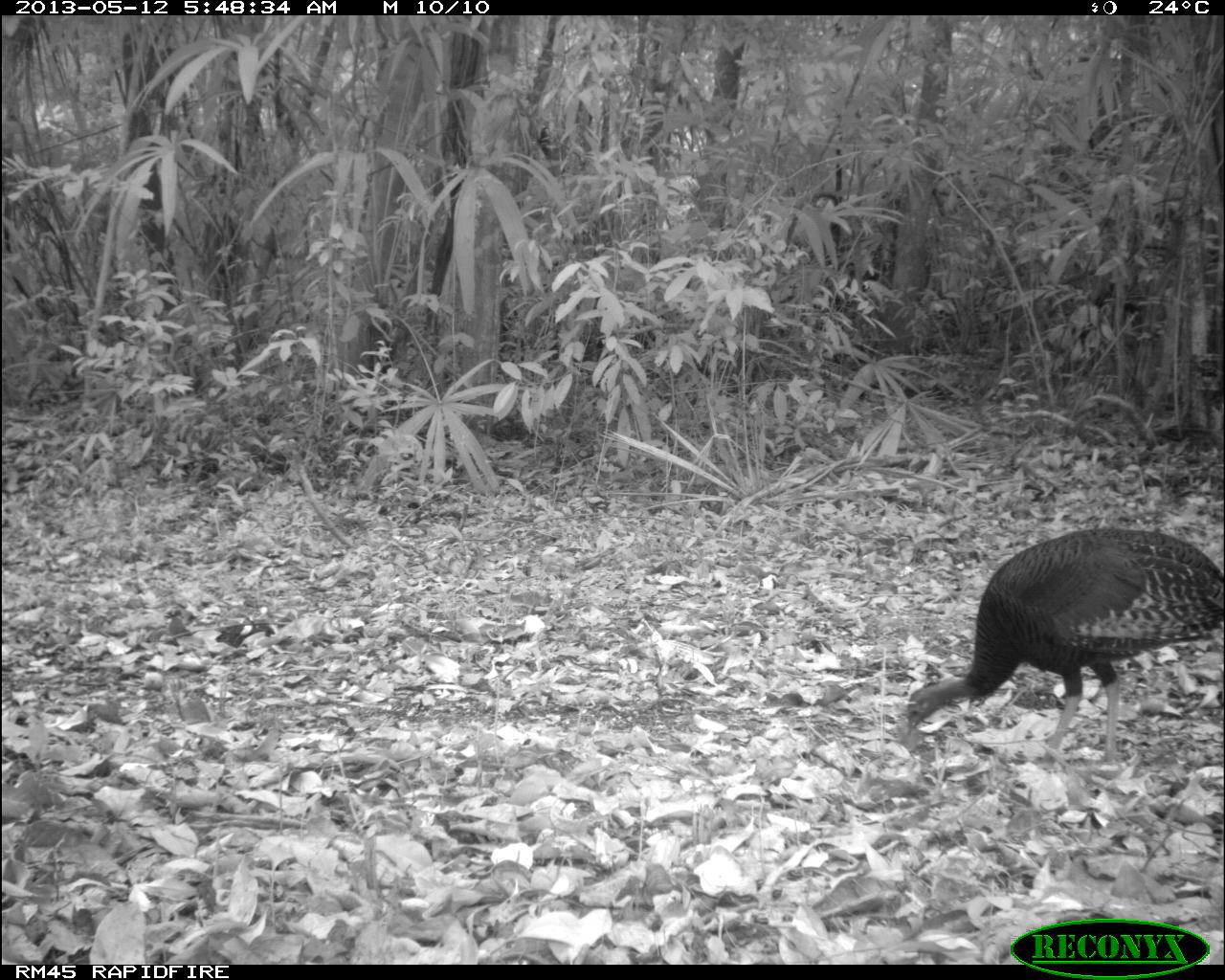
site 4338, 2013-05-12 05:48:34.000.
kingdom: Animalia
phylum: Chordata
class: Aves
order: Galliformes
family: Phasianidae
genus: Meleagris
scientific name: Meleagris ocellata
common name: ocellated turkey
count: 1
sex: female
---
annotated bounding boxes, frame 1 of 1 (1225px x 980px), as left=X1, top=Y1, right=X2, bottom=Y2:
meleagris ocellata: left=901, top=522, right=1225, bottom=764